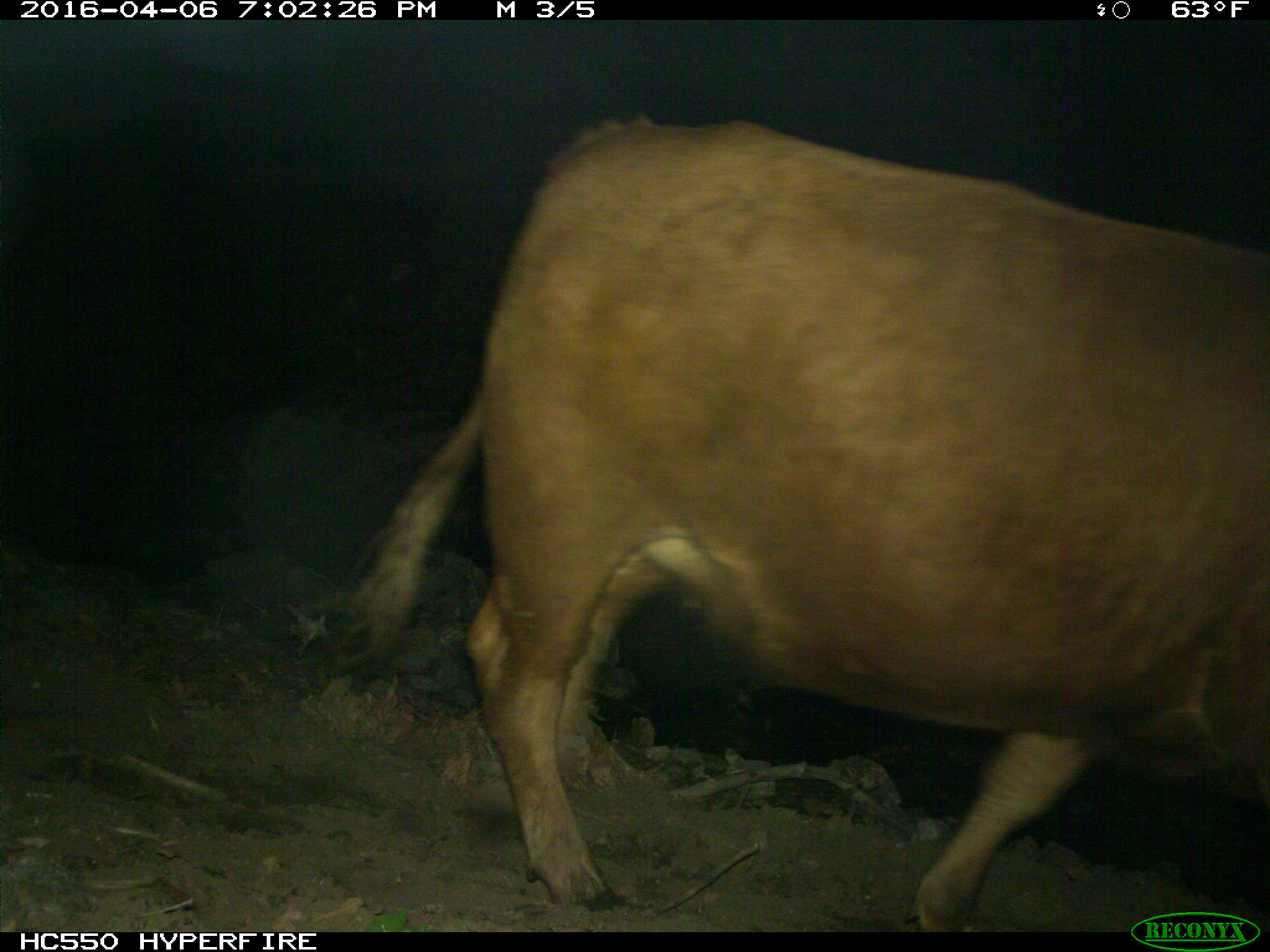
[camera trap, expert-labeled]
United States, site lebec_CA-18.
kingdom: Animalia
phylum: Chordata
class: Mammalia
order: Artiodactyla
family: Bovidae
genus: Bos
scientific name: Bos taurus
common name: domestic cow